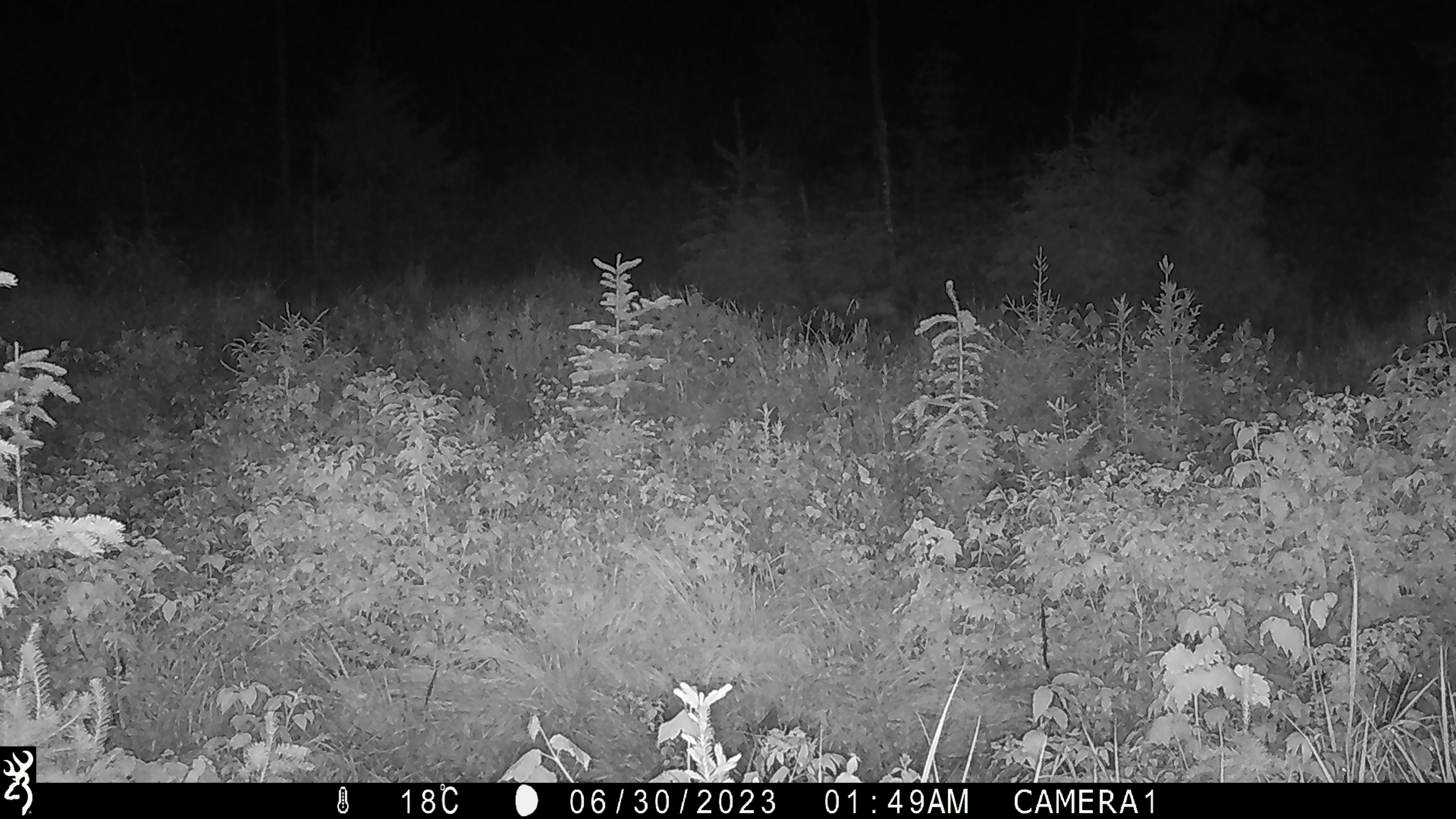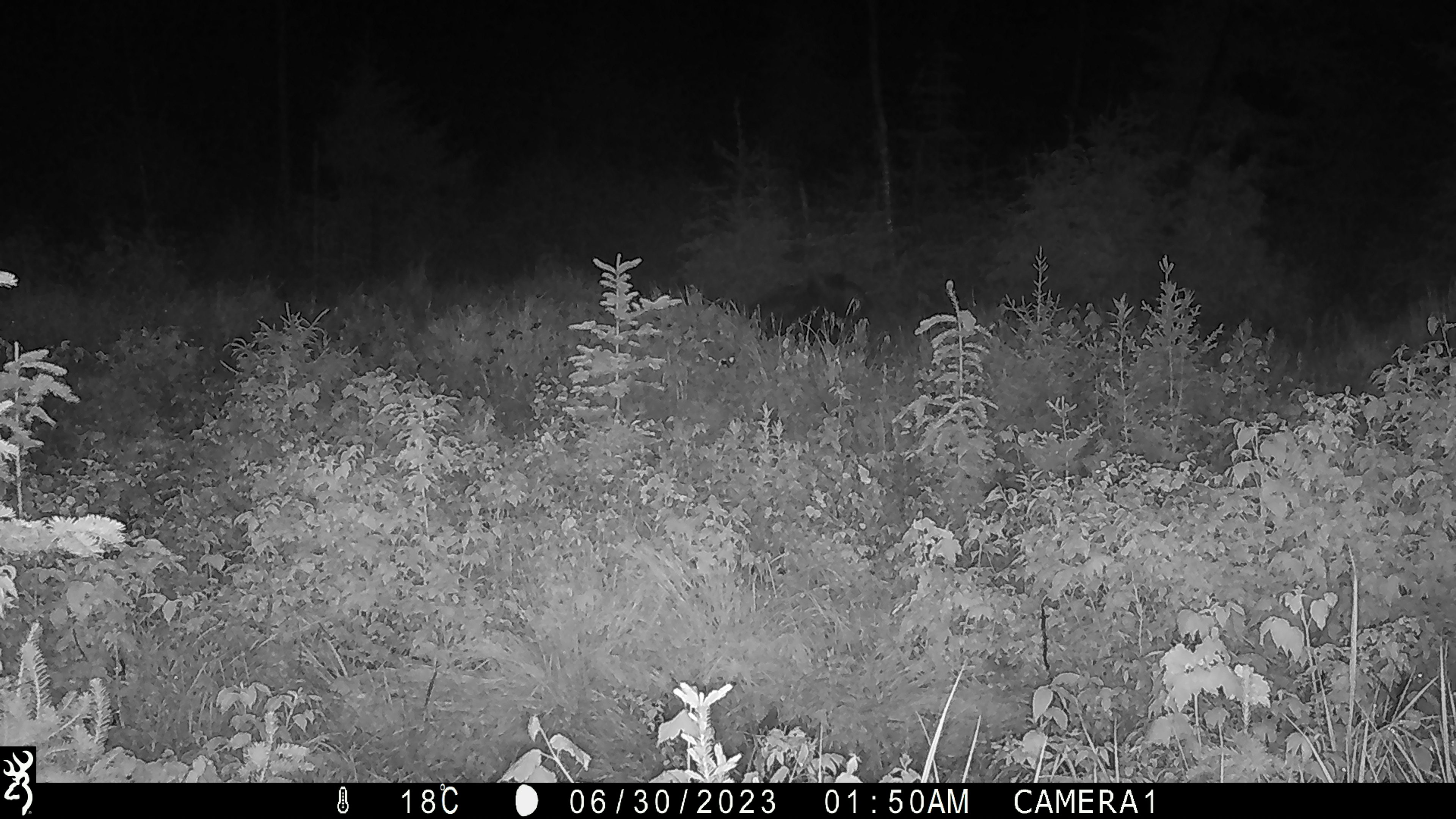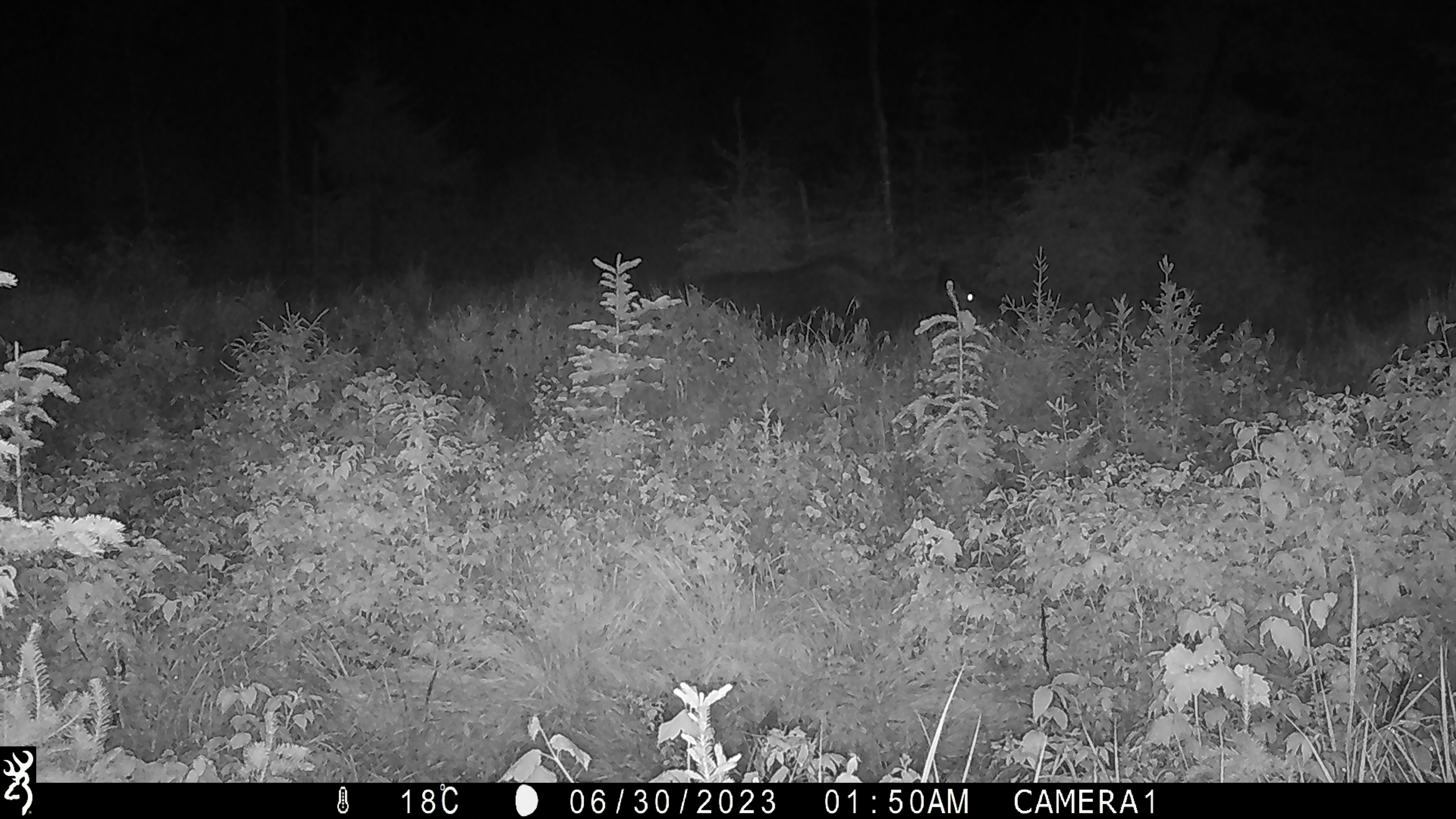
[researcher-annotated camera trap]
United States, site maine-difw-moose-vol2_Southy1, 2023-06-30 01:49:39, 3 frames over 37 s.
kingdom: Animalia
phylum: Chordata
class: Mammalia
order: Artiodactyla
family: Cervidae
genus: Alces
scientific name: Alces alces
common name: moose